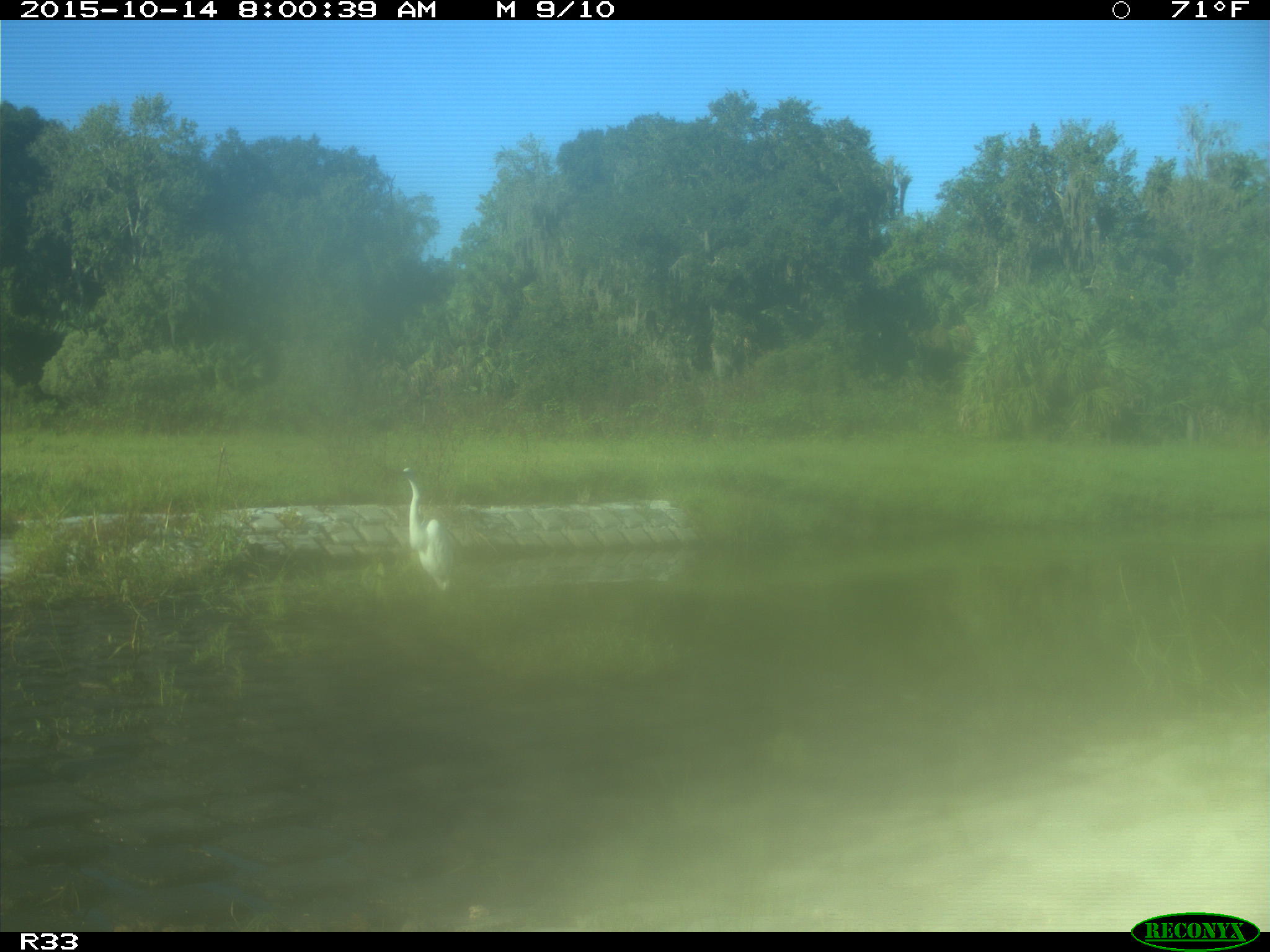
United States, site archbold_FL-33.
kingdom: Animalia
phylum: Chordata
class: Aves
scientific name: Aves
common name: birds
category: unidentified bird